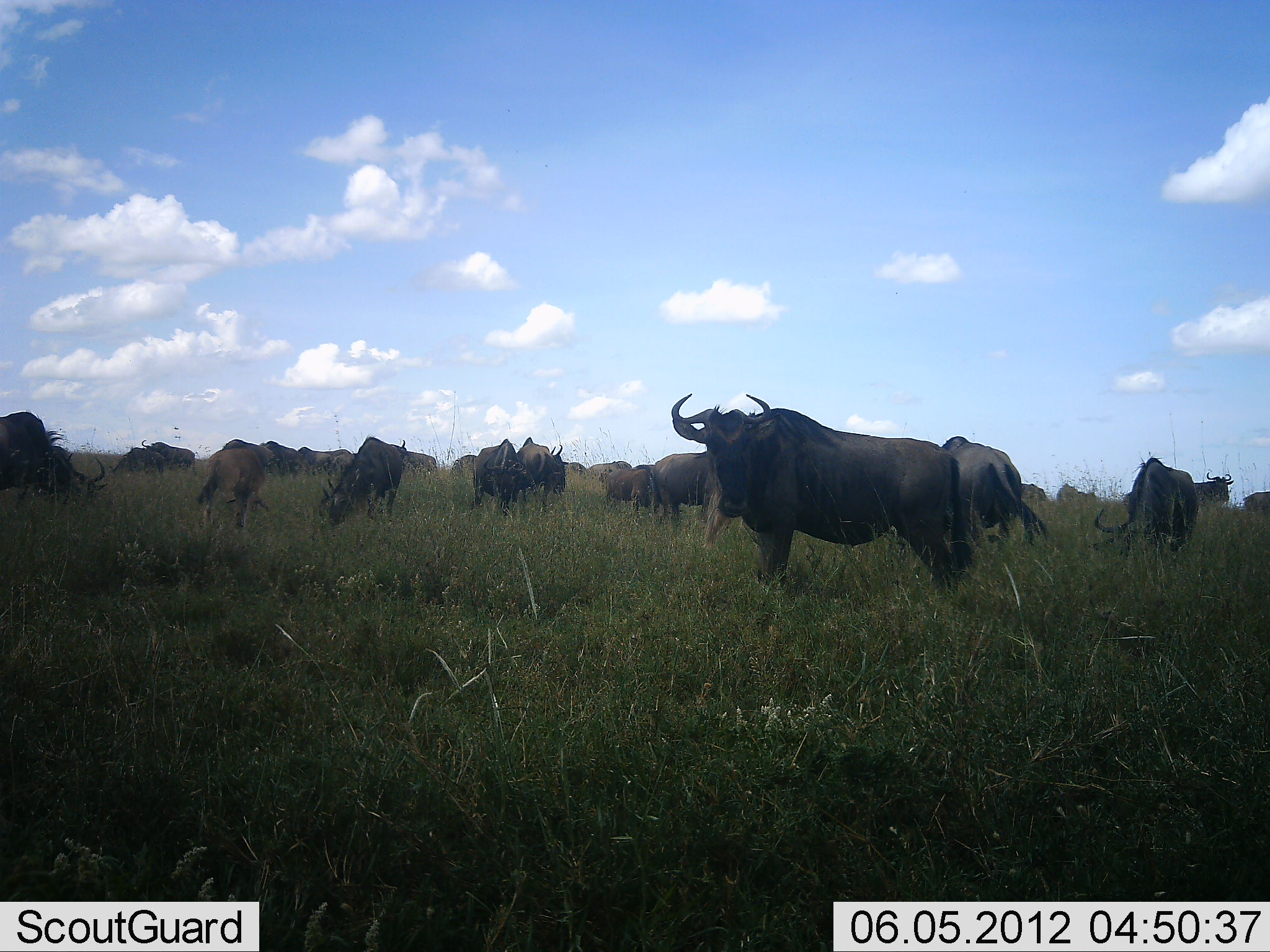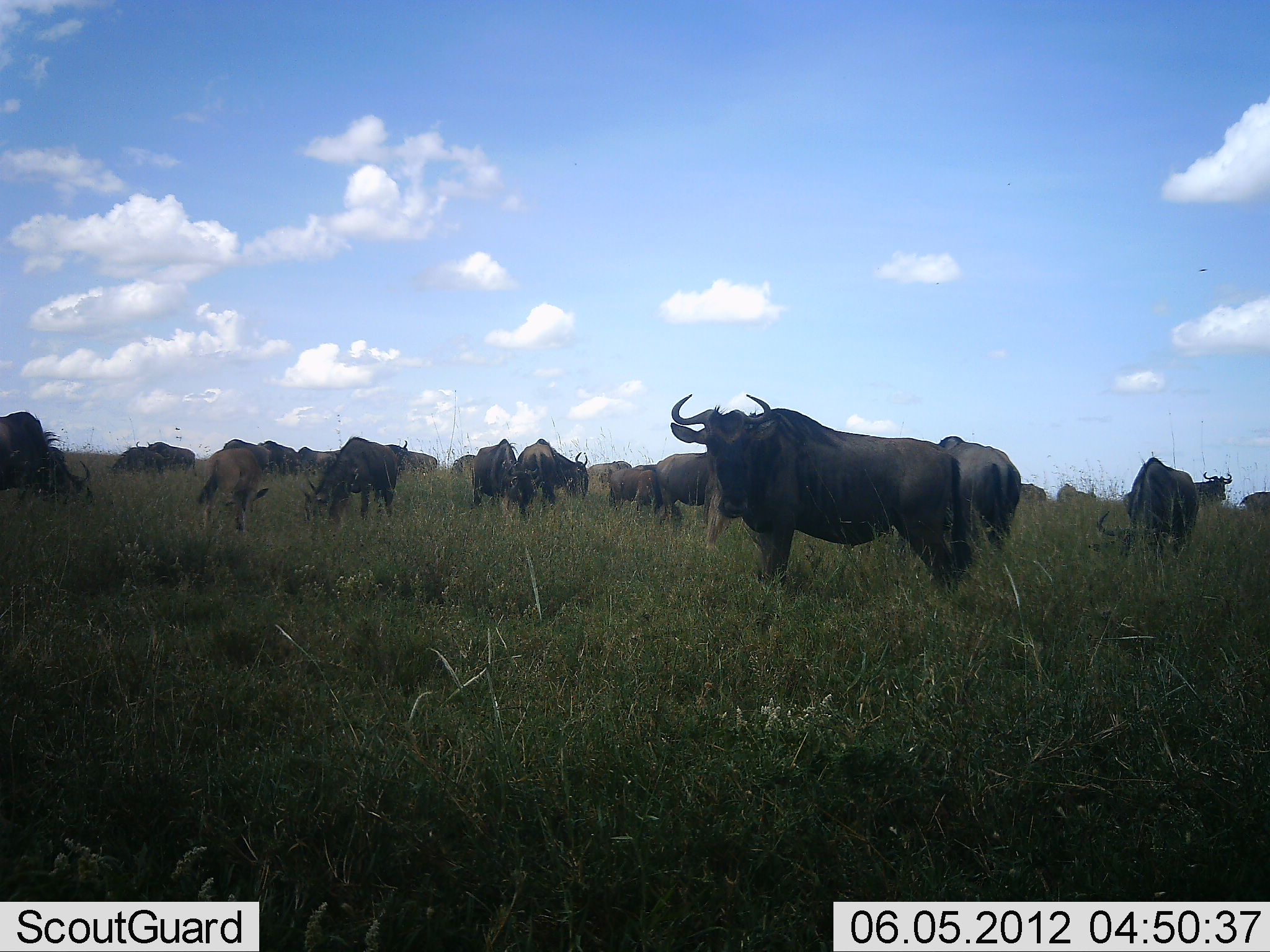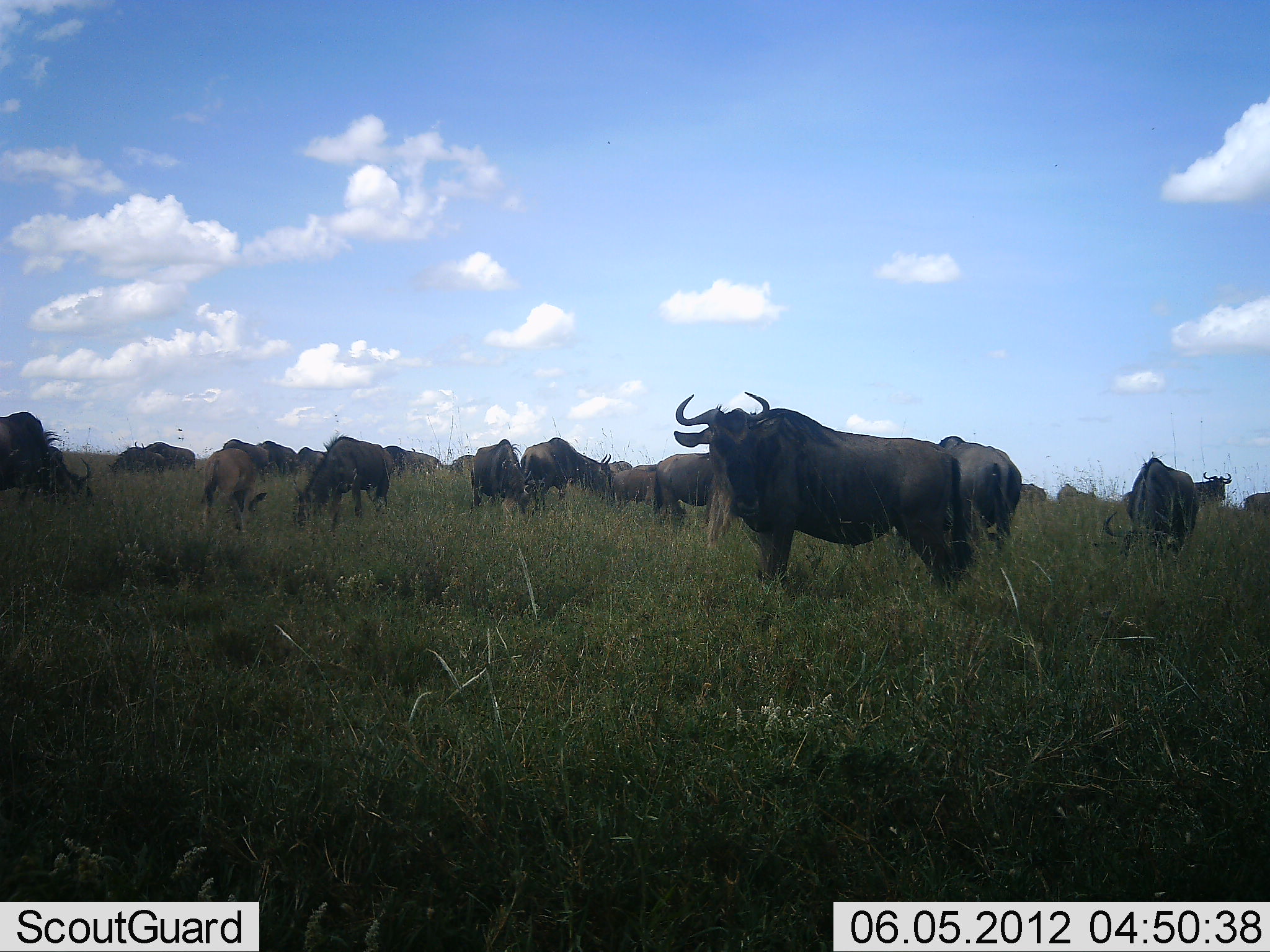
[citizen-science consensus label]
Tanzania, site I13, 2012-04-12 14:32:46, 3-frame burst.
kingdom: Animalia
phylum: Chordata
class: Mammalia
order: Artiodactyla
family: Bovidae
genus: Connochaetes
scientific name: Connochaetes taurinus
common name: blue wildebeest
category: wildebeest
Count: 11-50.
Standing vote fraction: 69%.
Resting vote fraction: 8%.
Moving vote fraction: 27%.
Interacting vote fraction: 8%.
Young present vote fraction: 19%.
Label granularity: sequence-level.